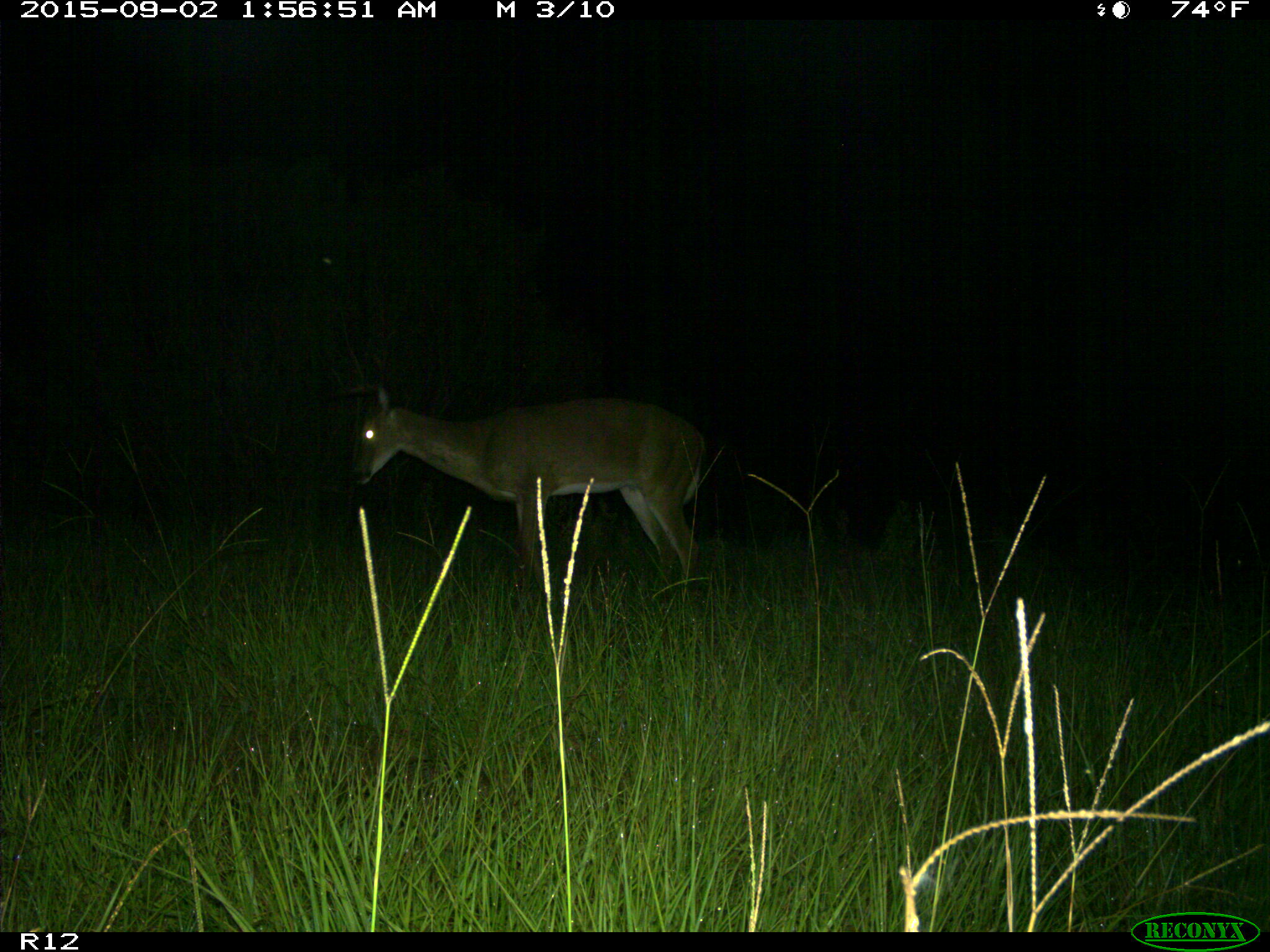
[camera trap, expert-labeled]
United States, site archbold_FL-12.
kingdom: Animalia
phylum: Chordata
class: Mammalia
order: Artiodactyla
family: Cervidae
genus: Odocoileus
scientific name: Odocoileus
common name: deer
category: unidentified deer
Unidentified deer (deer) (Odocoileus).